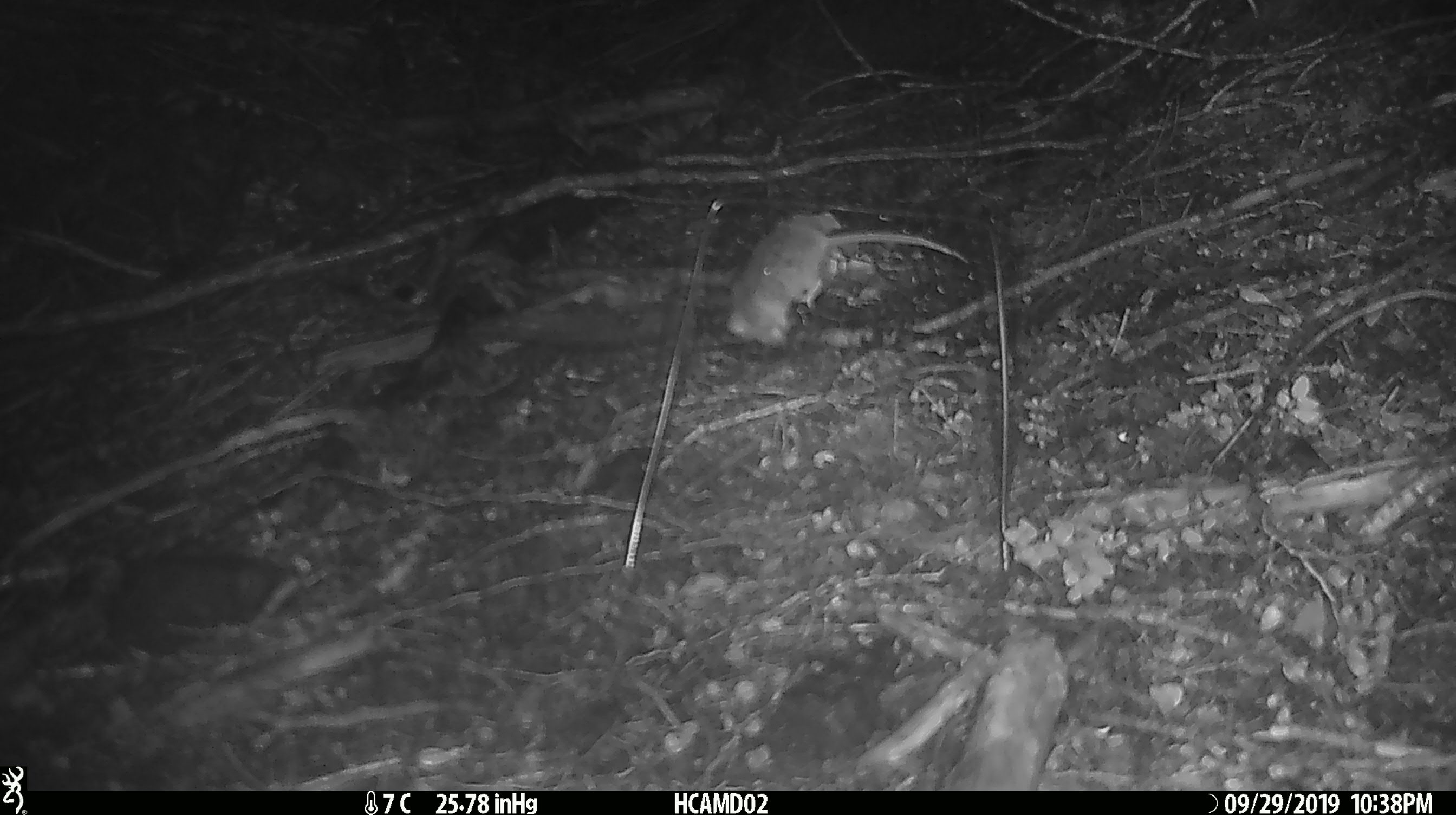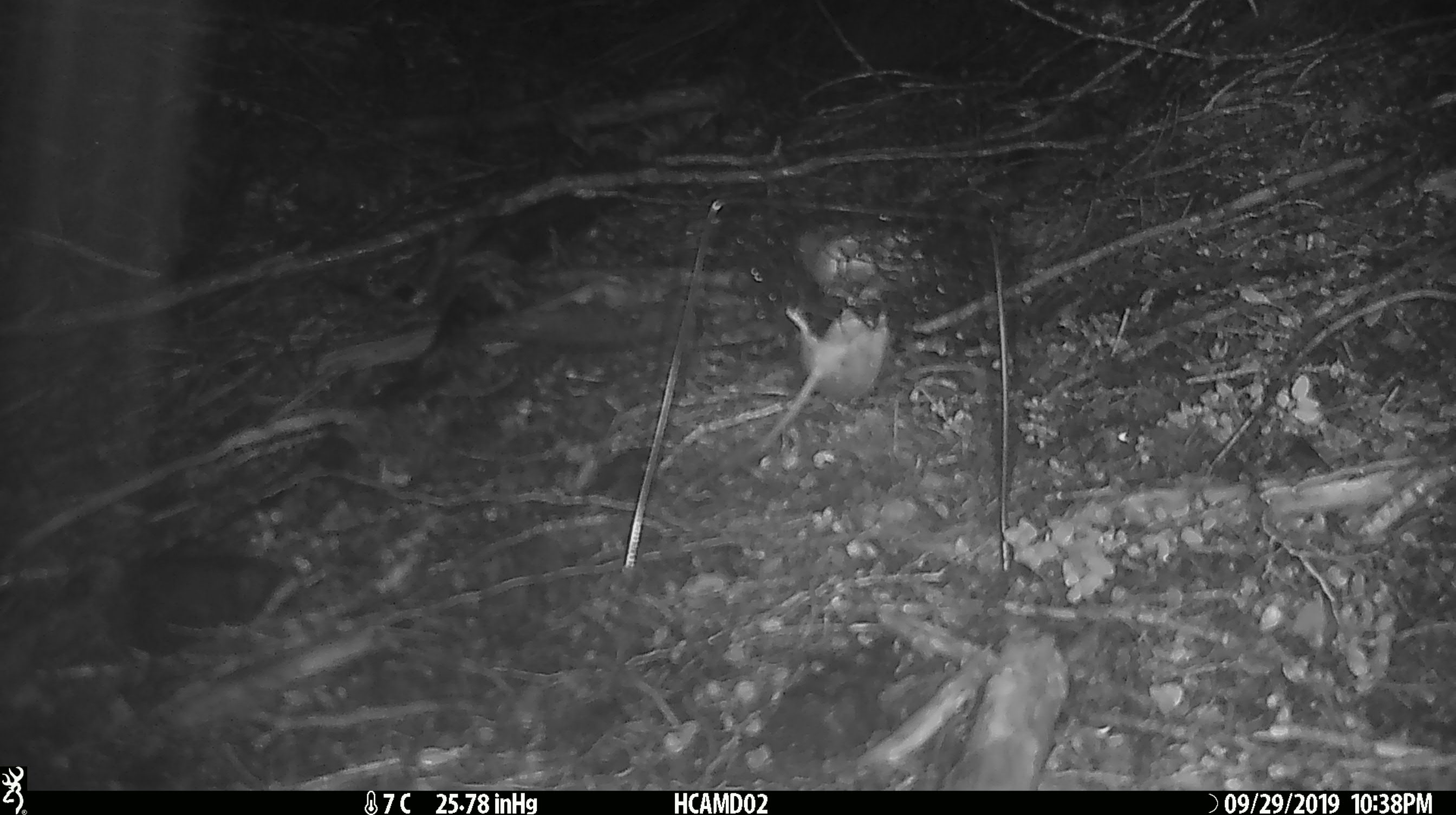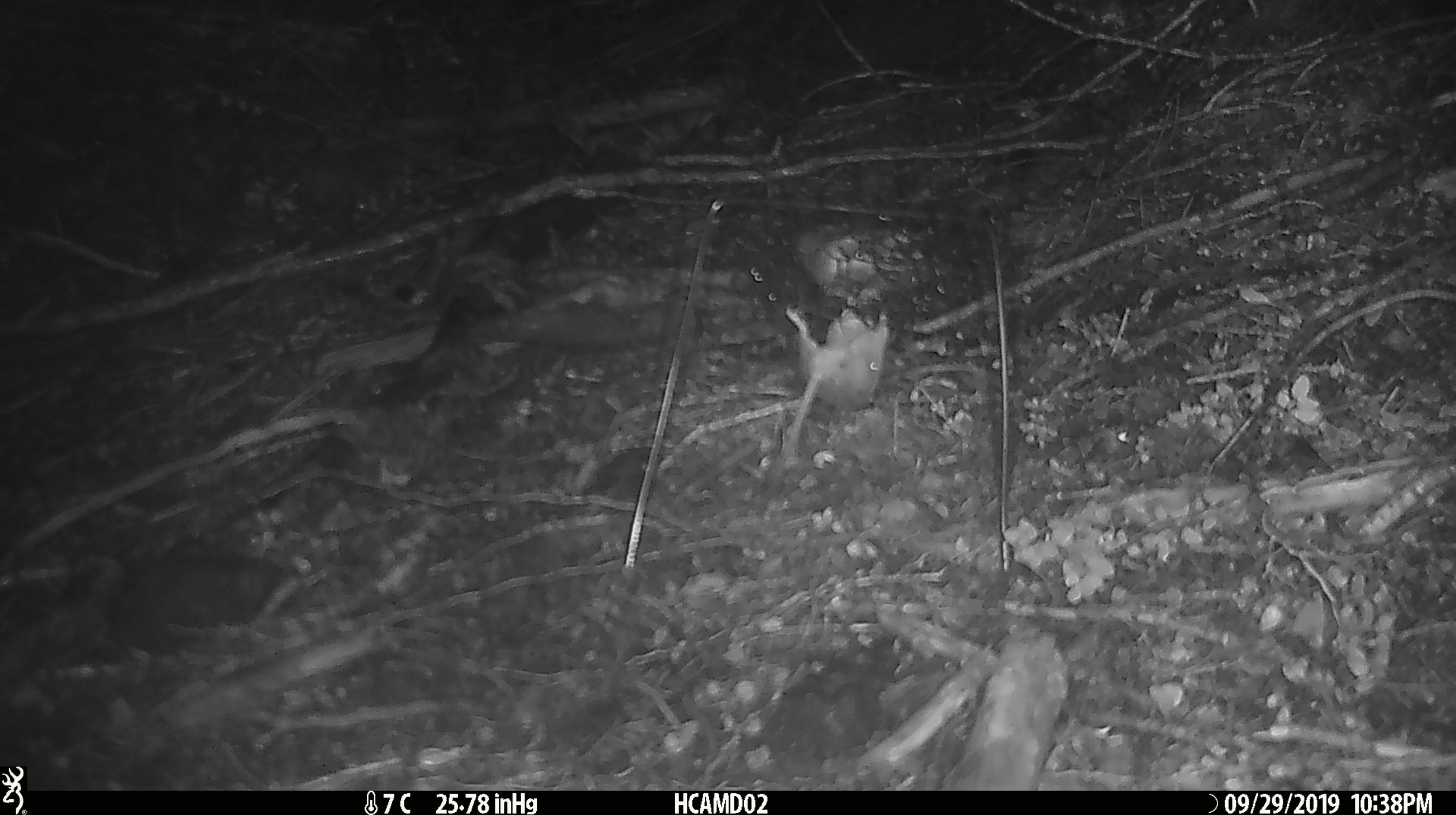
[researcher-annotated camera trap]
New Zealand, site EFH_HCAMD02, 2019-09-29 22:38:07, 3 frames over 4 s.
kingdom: Animalia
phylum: Chordata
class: Mammalia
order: Rodentia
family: Muridae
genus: Mus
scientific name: Mus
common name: mouse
Mouse (Mus).